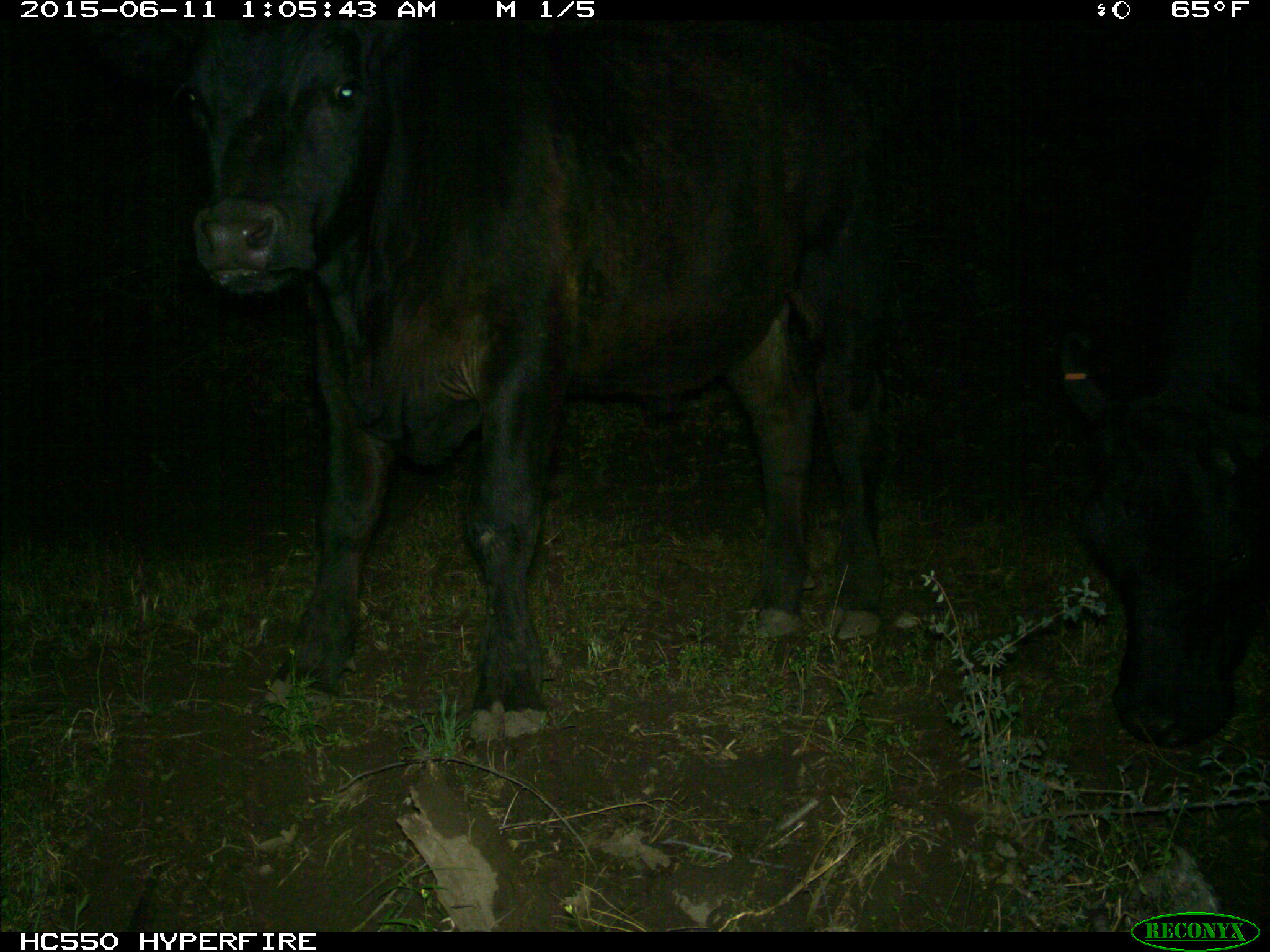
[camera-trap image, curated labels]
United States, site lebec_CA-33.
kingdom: Animalia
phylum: Chordata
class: Mammalia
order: Artiodactyla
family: Bovidae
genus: Bos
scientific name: Bos taurus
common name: domestic cow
Bos taurus (domestic cow).